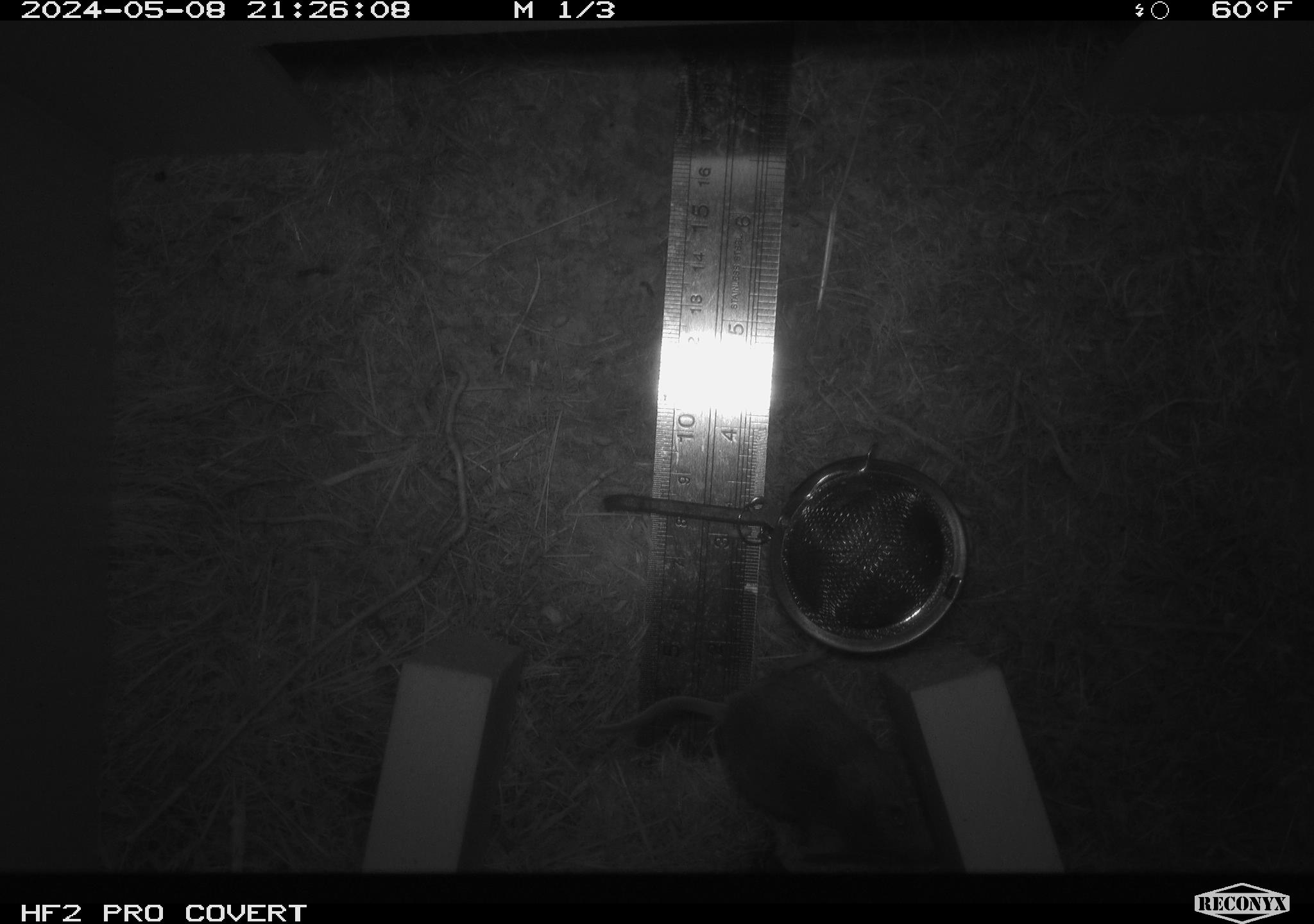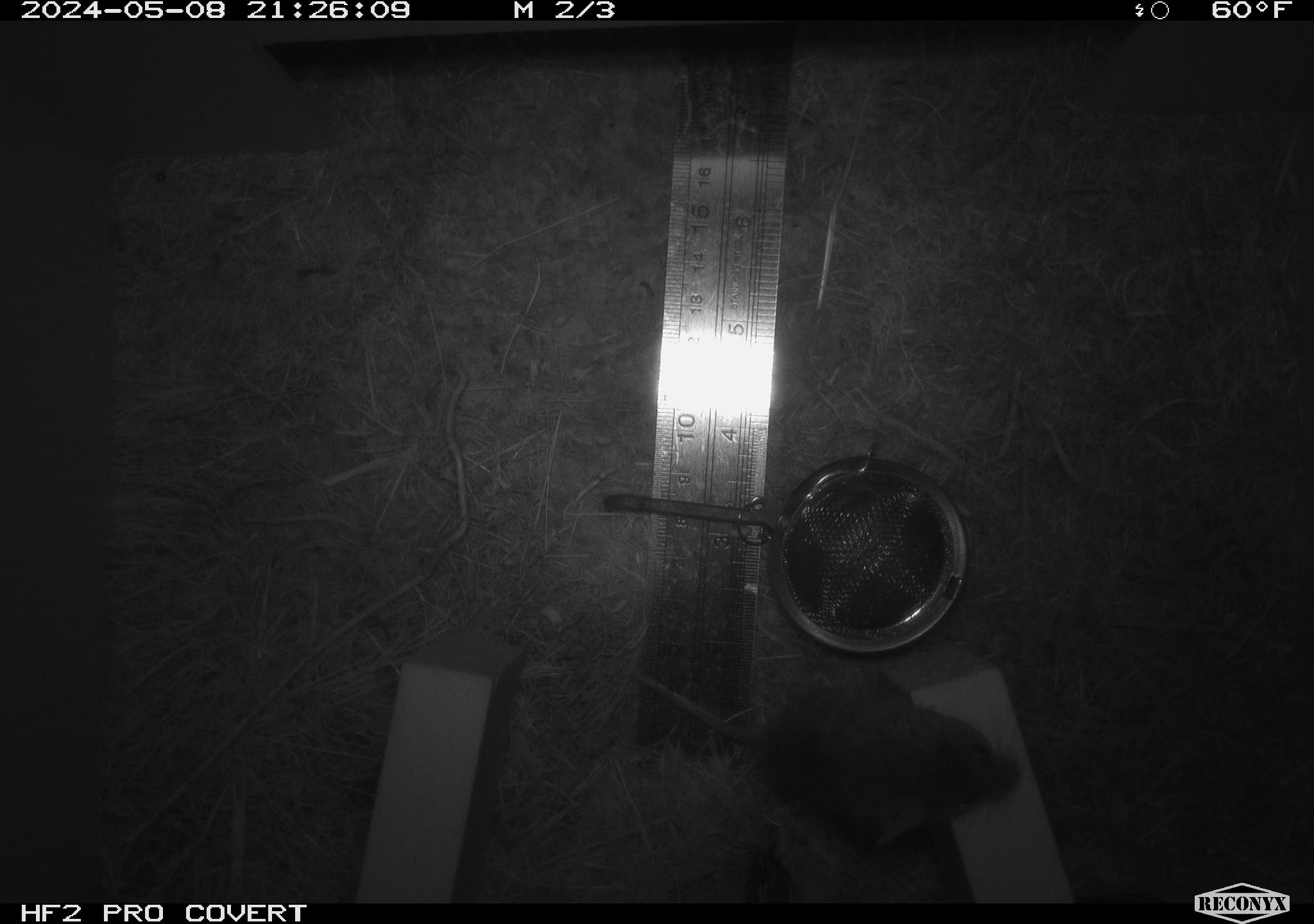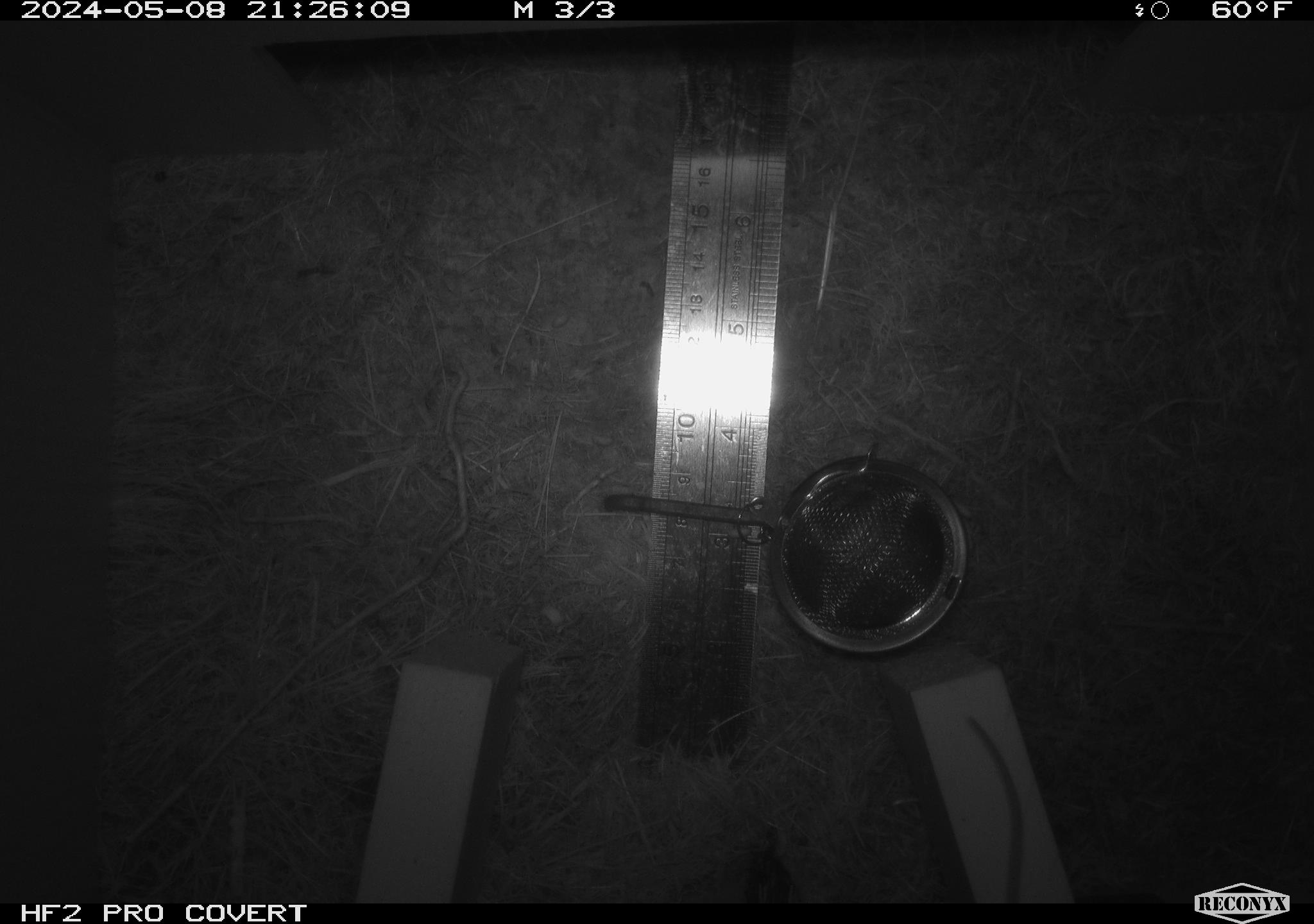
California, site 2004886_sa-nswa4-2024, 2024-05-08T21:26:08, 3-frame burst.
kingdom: Animalia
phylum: Chordata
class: Mammalia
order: Rodentia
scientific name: Rodentia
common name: mouse species